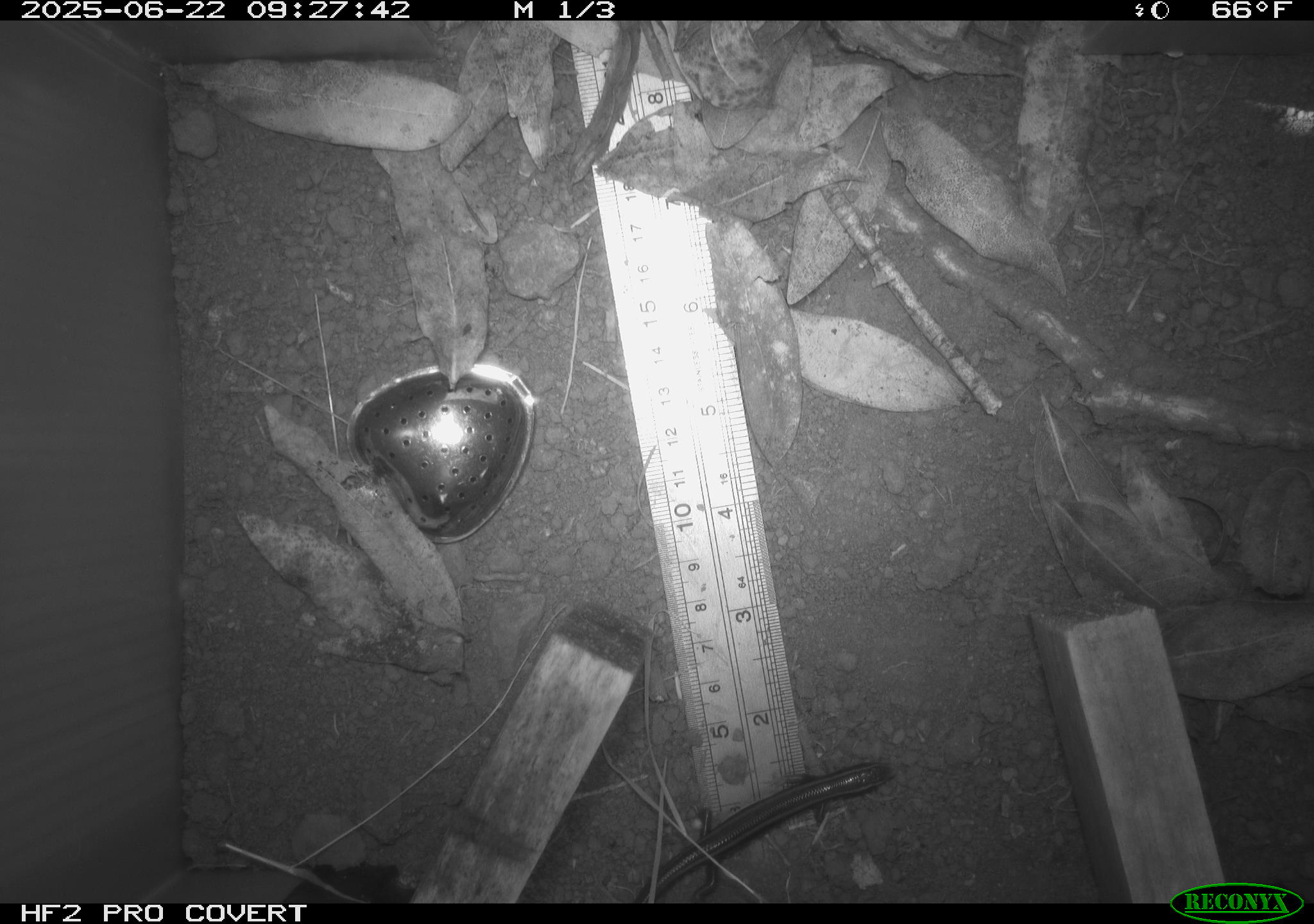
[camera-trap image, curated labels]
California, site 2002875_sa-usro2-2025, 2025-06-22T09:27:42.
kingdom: Animalia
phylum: Chordata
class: Reptilia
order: Squamata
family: Scincidae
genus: Plestiodon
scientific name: Plestiodon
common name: blue-tailed skinks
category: plestiodon species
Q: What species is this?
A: Plestiodon species (blue-tailed skinks) (Plestiodon).